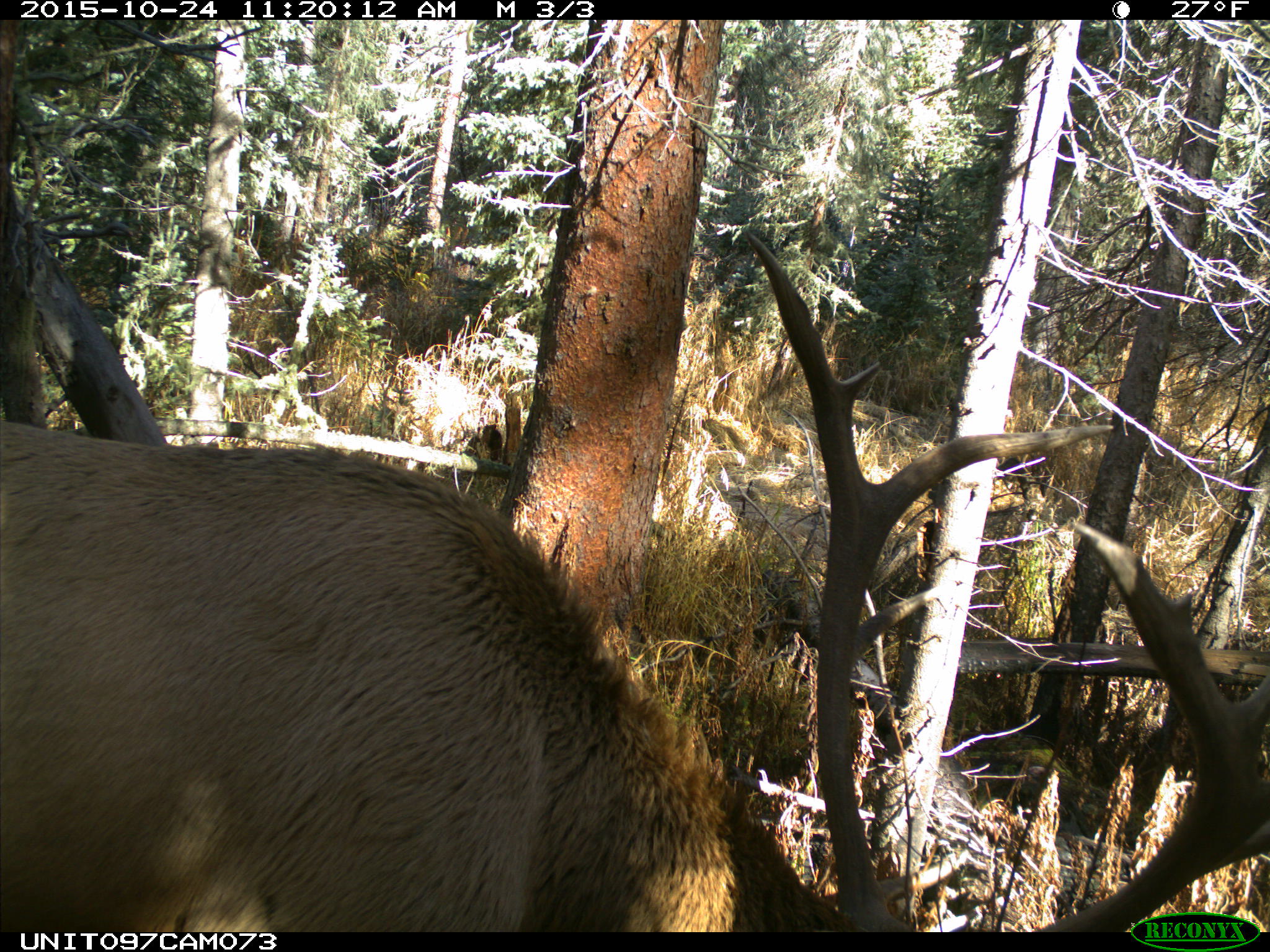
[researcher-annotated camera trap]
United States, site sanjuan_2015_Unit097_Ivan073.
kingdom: Animalia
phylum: Chordata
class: Mammalia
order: Artiodactyla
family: Cervidae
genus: Cervus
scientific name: Cervus elaphus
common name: red deer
Cervus elaphus (red deer).